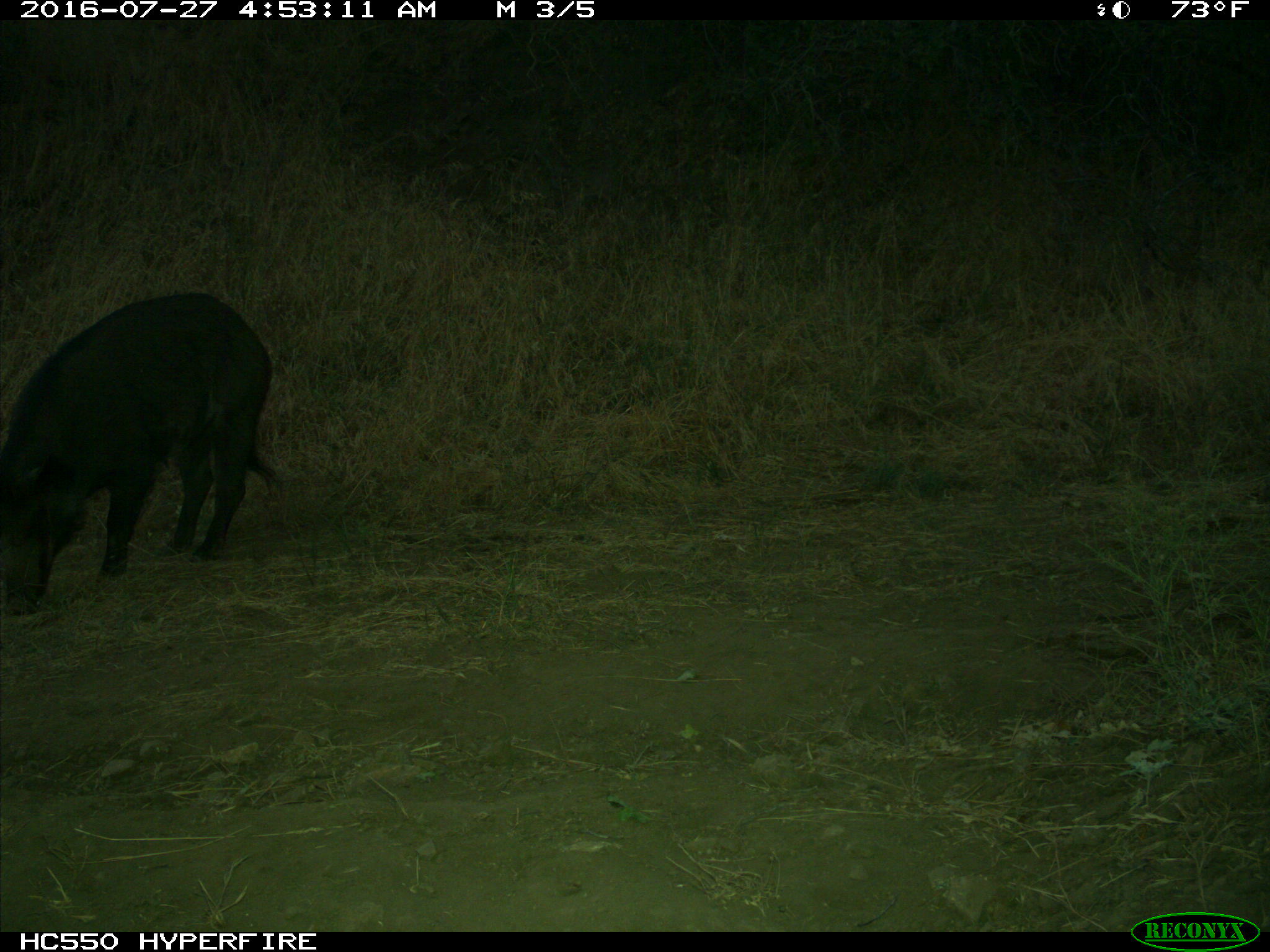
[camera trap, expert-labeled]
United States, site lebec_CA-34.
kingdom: Animalia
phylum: Chordata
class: Mammalia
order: Artiodactyla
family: Suidae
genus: Sus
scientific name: Sus scrofa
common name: wild boar